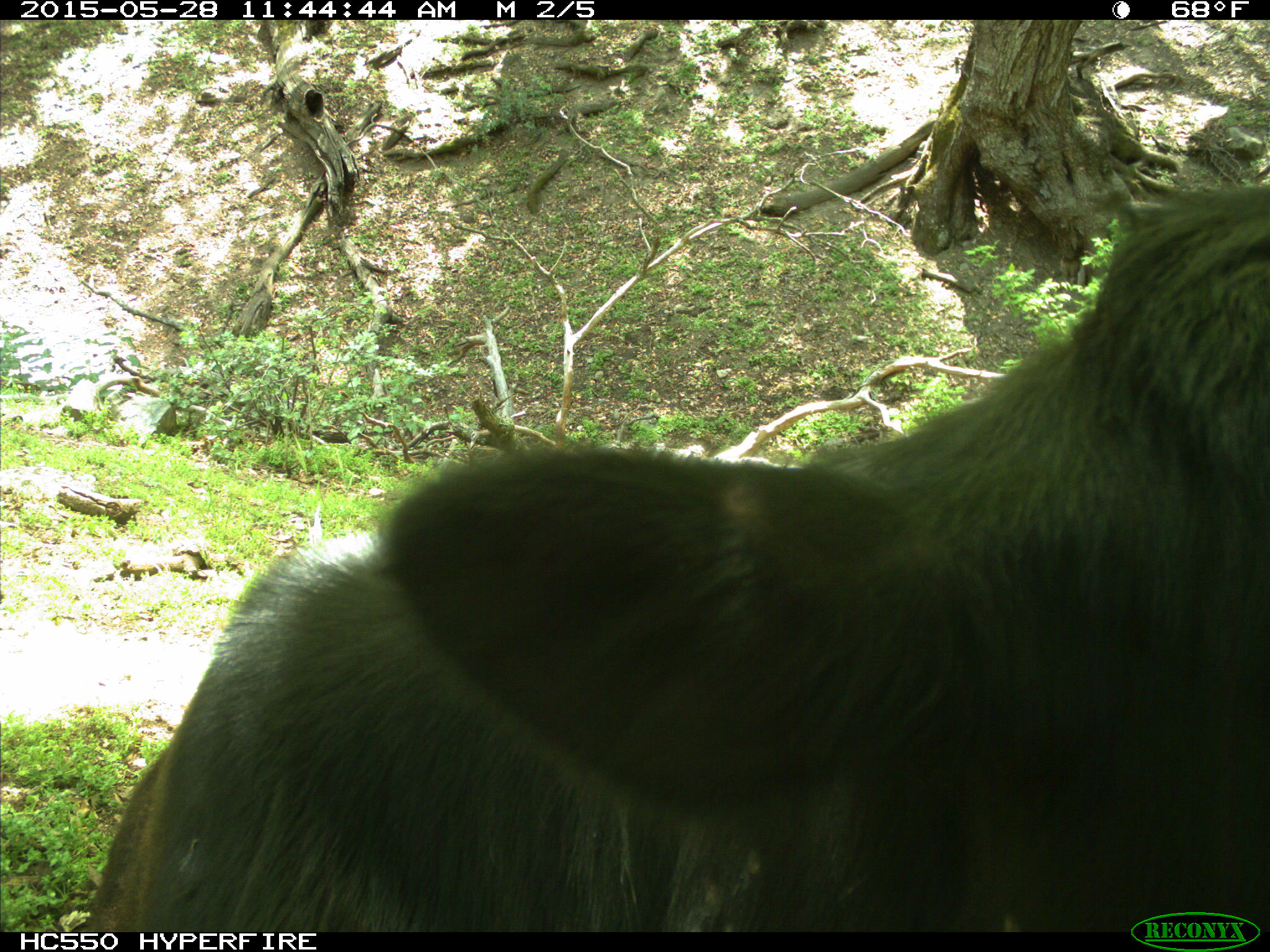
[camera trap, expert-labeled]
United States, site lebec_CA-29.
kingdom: Animalia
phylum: Chordata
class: Mammalia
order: Artiodactyla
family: Bovidae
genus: Bos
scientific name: Bos taurus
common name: domestic cow